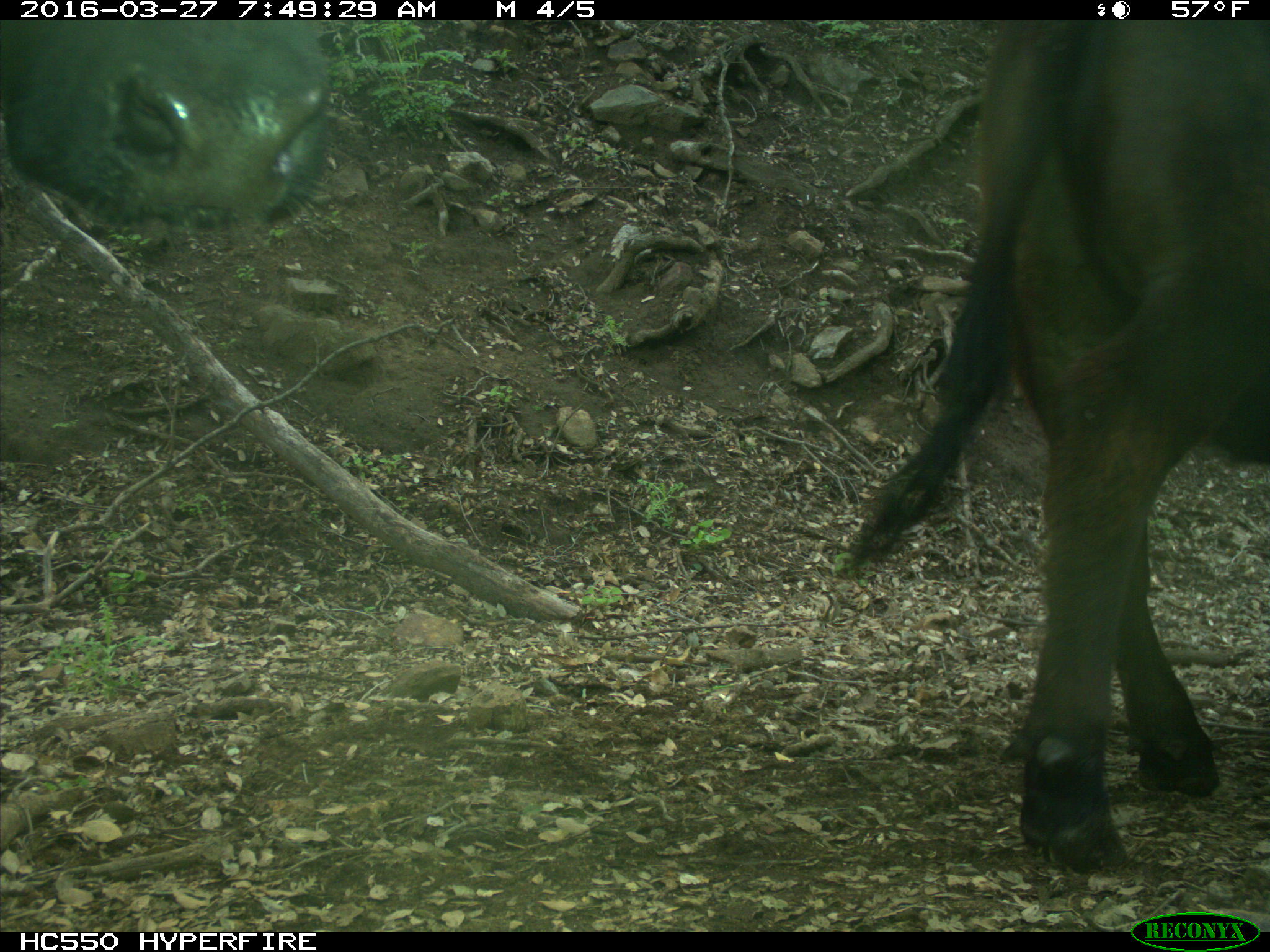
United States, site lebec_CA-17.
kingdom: Animalia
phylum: Chordata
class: Mammalia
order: Artiodactyla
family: Bovidae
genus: Bos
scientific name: Bos taurus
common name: domestic cow